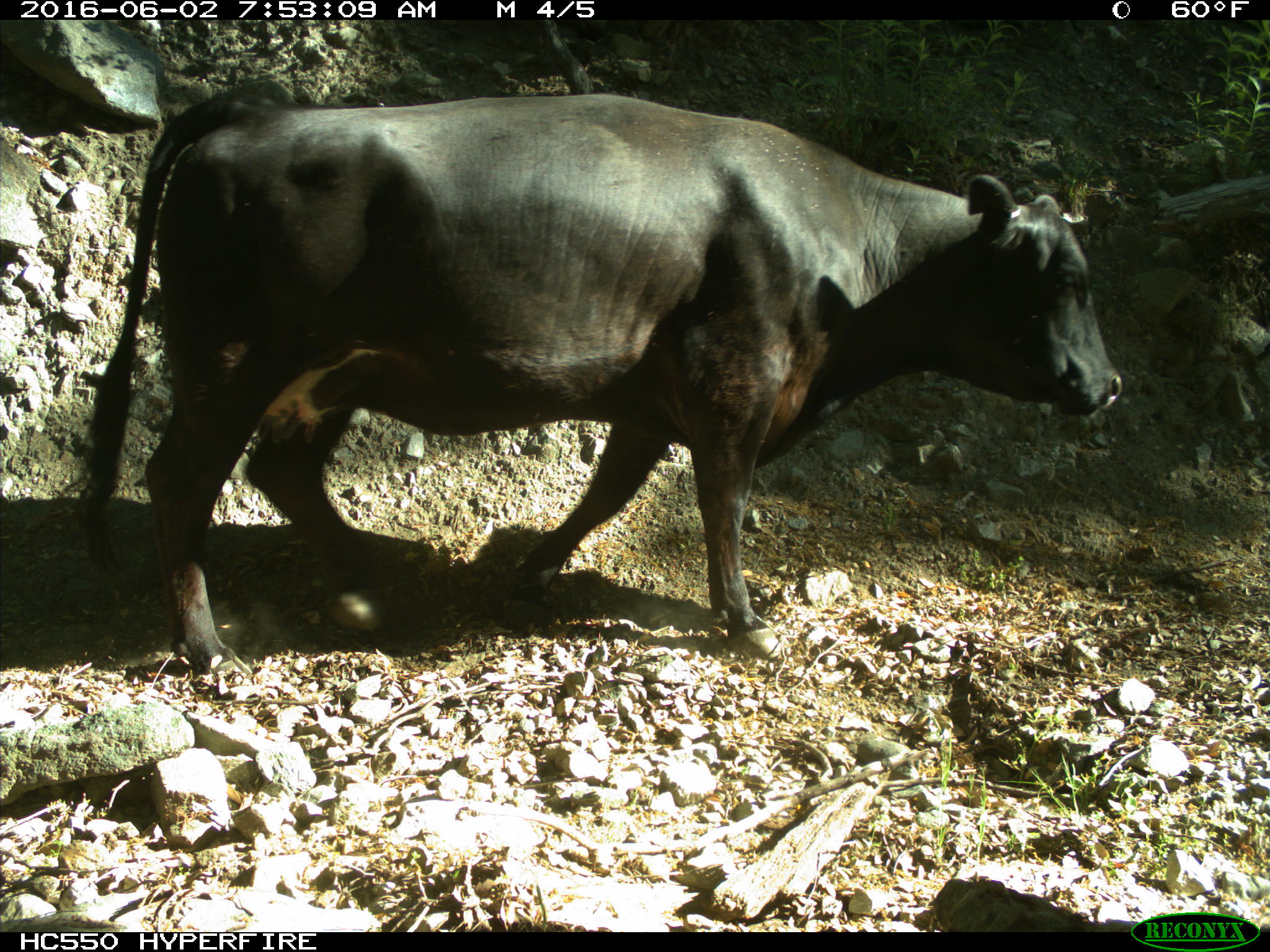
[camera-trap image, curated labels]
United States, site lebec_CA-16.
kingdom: Animalia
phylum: Chordata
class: Mammalia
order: Artiodactyla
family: Bovidae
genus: Bos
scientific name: Bos taurus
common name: domestic cow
Bos taurus (domestic cow).